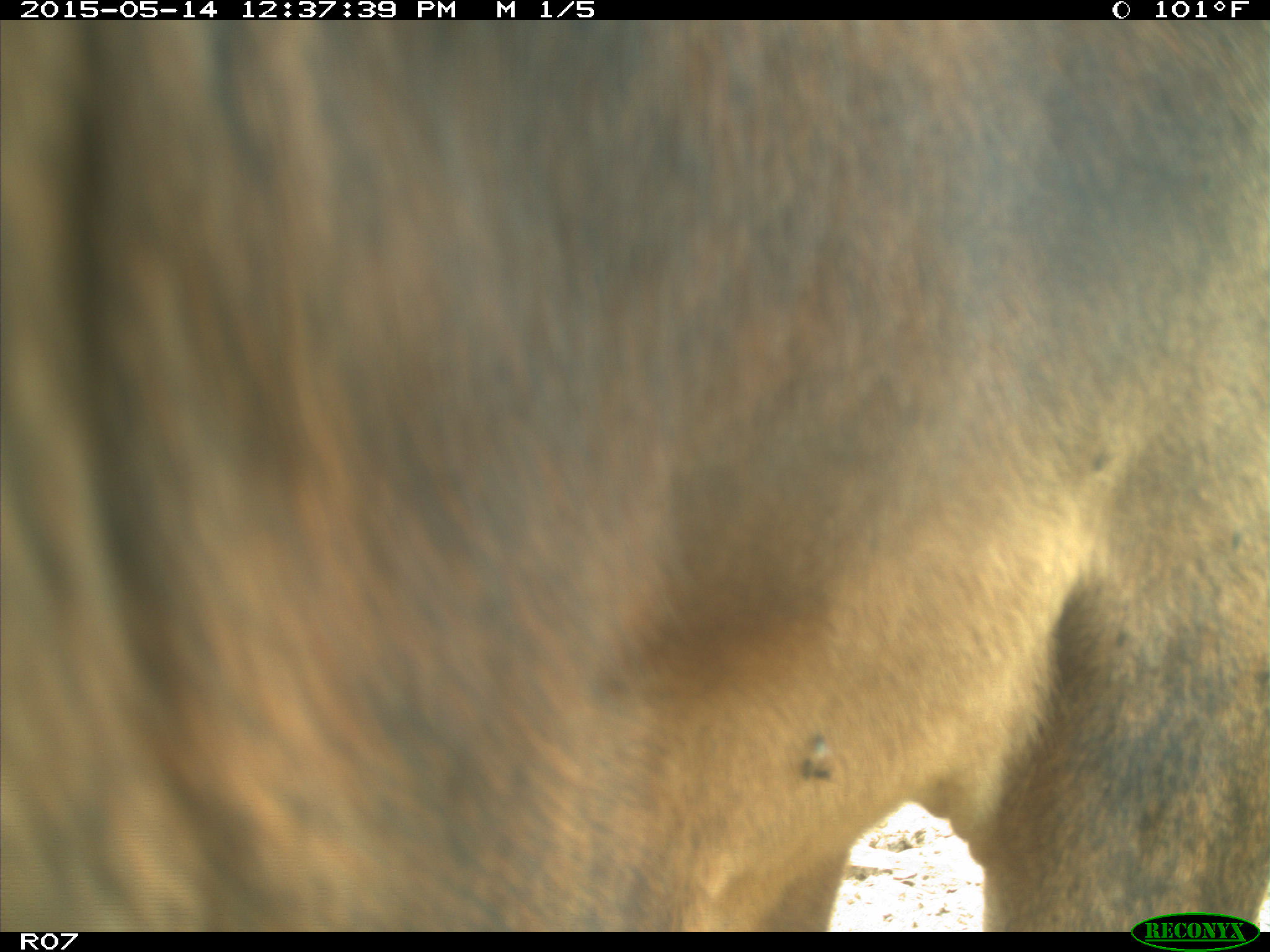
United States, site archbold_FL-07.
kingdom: Animalia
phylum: Chordata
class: Mammalia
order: Artiodactyla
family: Bovidae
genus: Bos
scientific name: Bos taurus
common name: domestic cow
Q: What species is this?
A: Bos taurus (domestic cow).